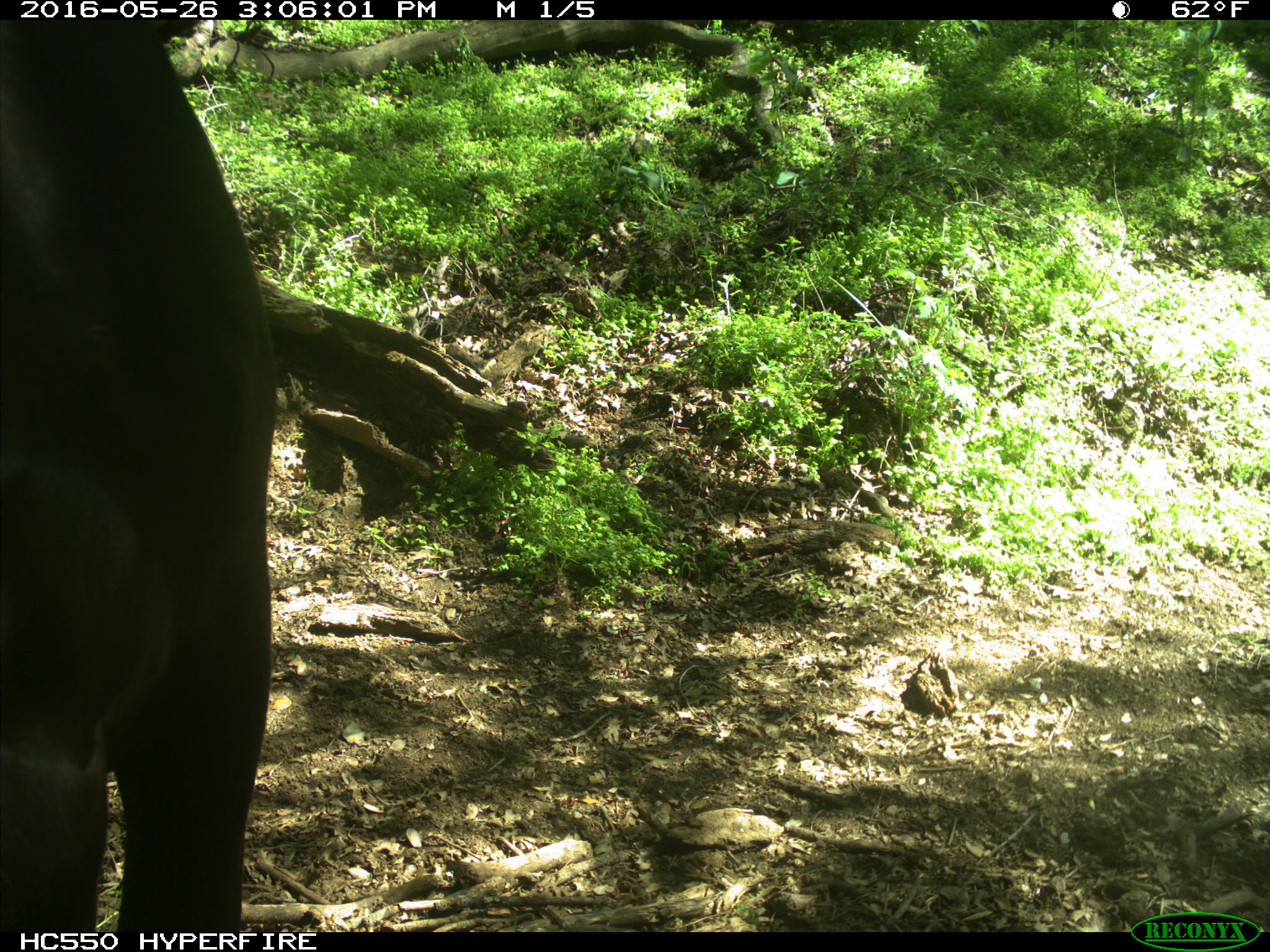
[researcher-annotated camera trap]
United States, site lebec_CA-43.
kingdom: Animalia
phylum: Chordata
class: Mammalia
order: Artiodactyla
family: Bovidae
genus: Bos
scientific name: Bos taurus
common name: domestic cow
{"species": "Bos taurus (domestic cow)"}